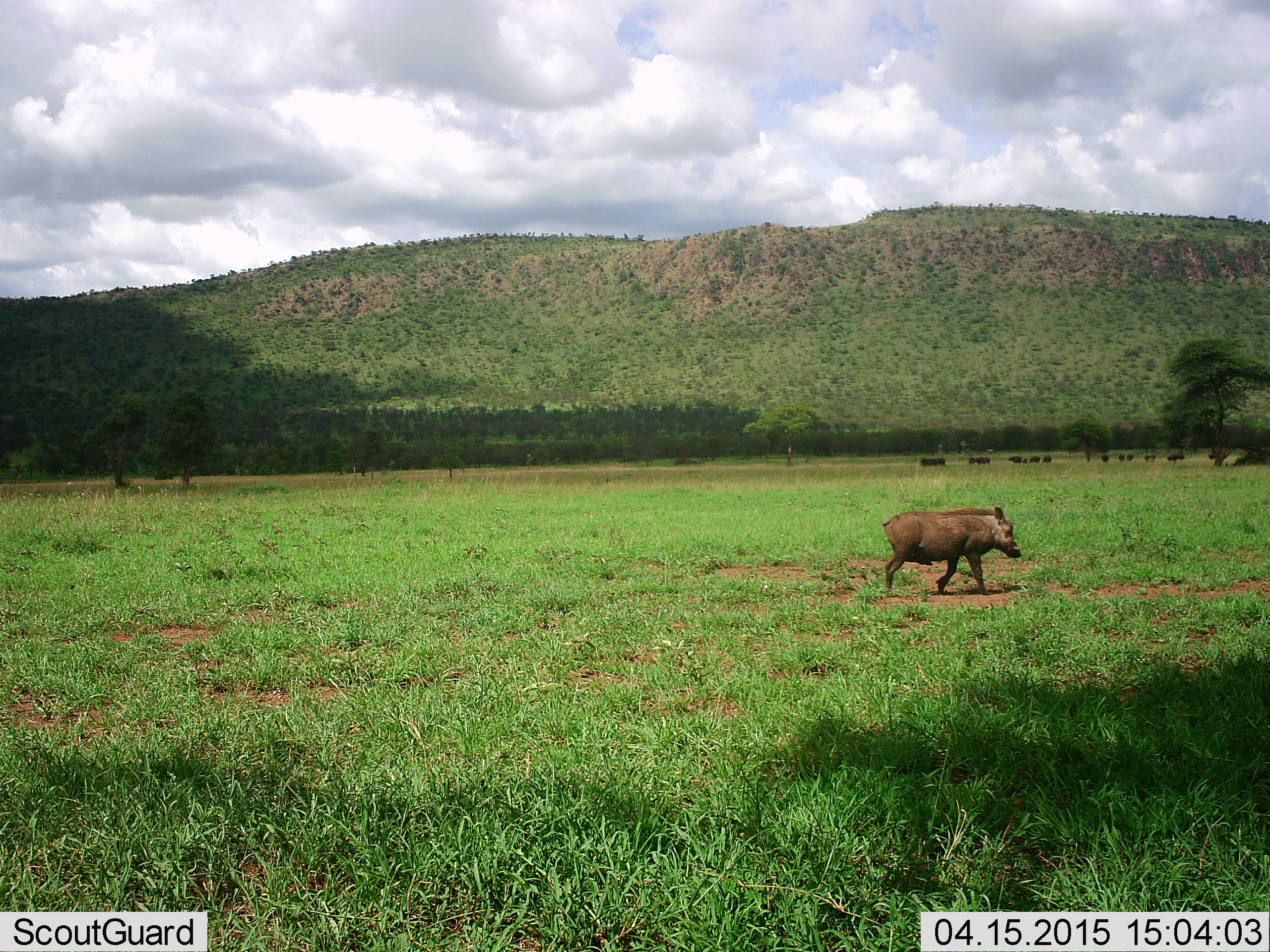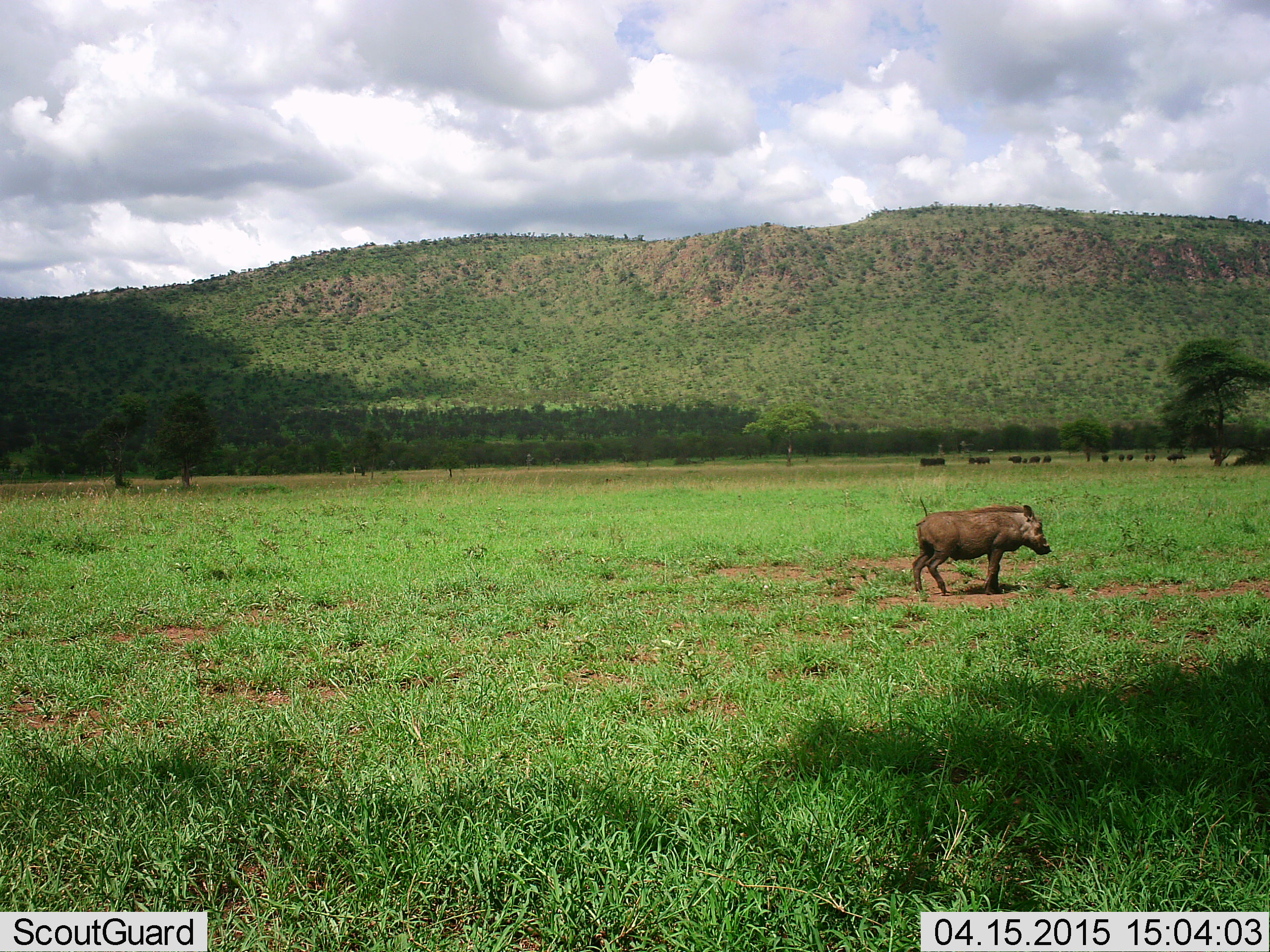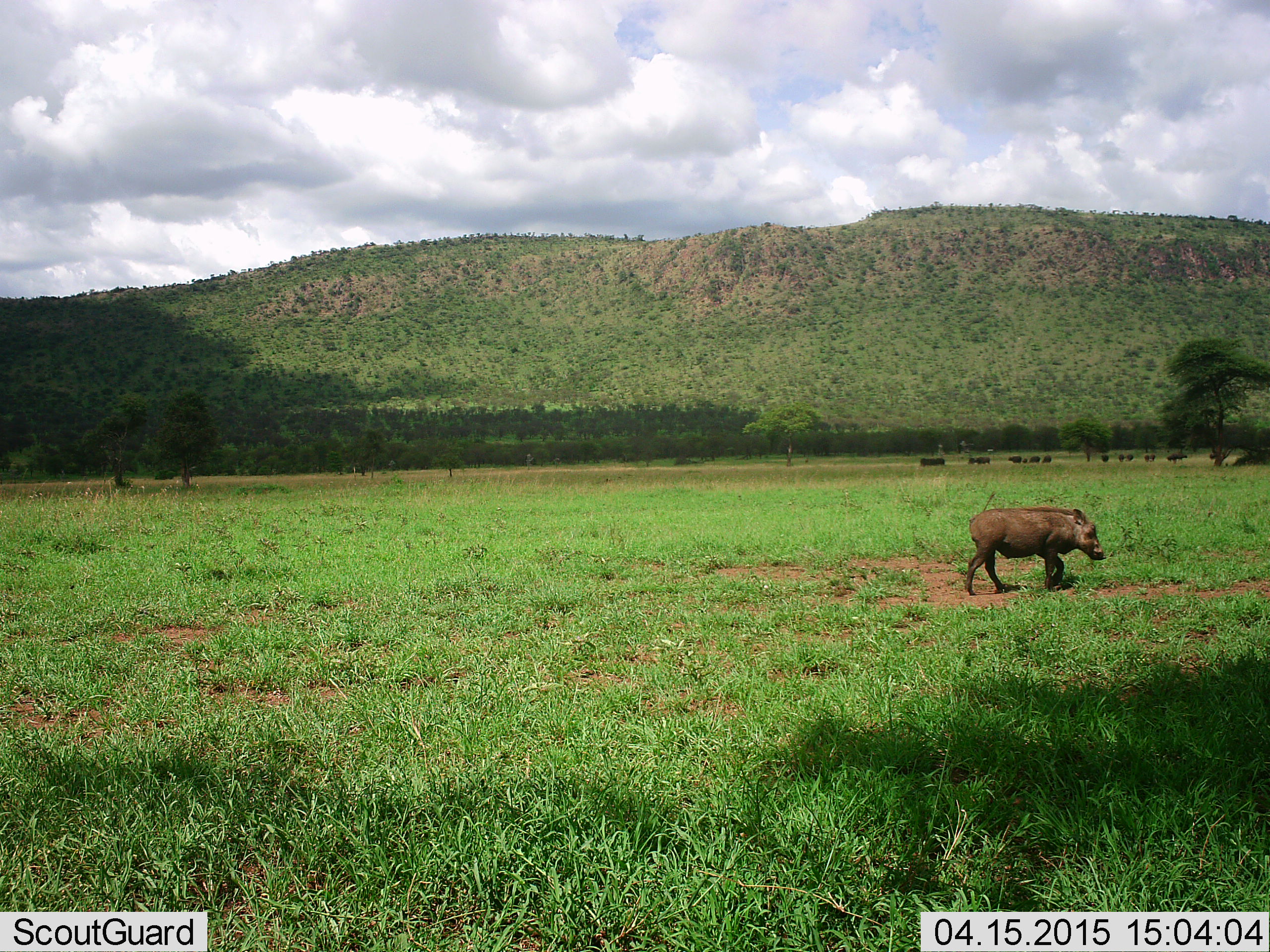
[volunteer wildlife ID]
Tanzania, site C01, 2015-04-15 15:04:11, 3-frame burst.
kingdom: Animalia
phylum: Chordata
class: Mammalia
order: Artiodactyla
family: Suidae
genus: Phacochoerus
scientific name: Phacochoerus africanus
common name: warthog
Warthog (Phacochoerus africanus), count 1. Behavior (volunteer vote fractions): standing 36%, resting 0%, moving 64%, interacting 0%. Young present (vote fraction): 0%. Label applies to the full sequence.